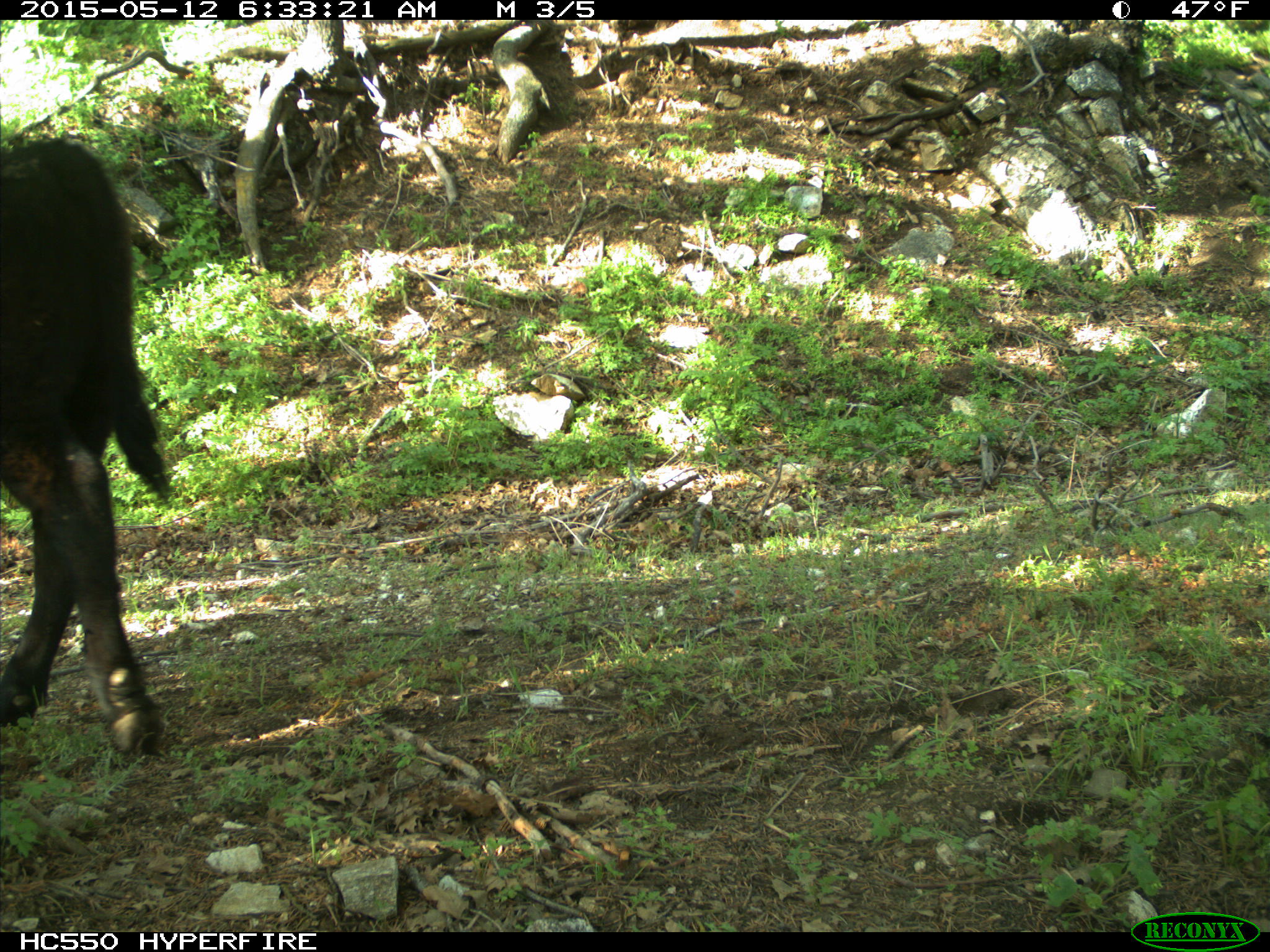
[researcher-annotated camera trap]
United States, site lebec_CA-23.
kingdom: Animalia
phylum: Chordata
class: Mammalia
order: Artiodactyla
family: Bovidae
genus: Bos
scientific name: Bos taurus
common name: domestic cow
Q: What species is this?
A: Bos taurus (domestic cow).